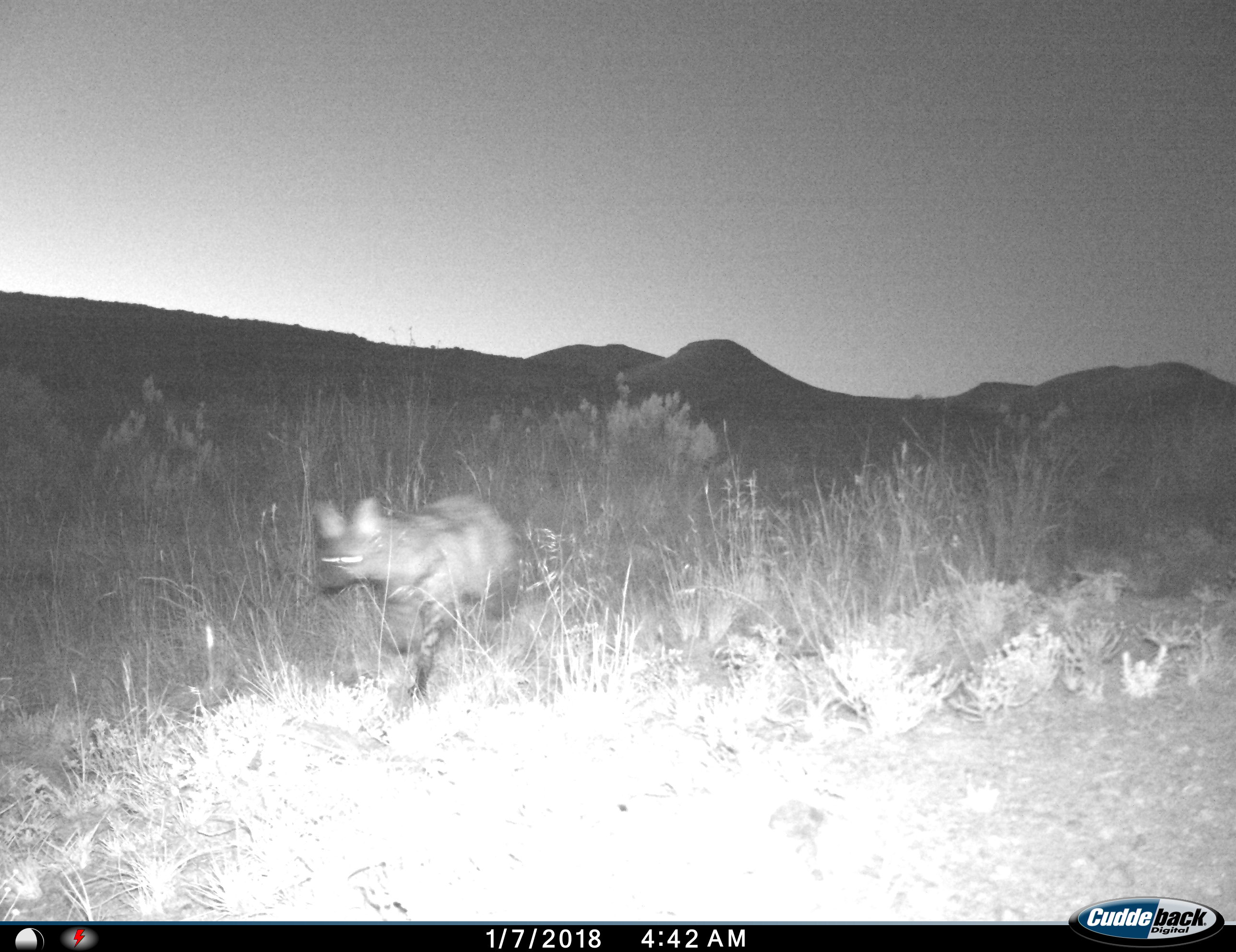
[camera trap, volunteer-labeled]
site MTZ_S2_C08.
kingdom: Animalia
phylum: Chordata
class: Mammalia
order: Carnivora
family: Hyaenidae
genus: Proteles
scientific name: Proteles cristatus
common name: aardwolf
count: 1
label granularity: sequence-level